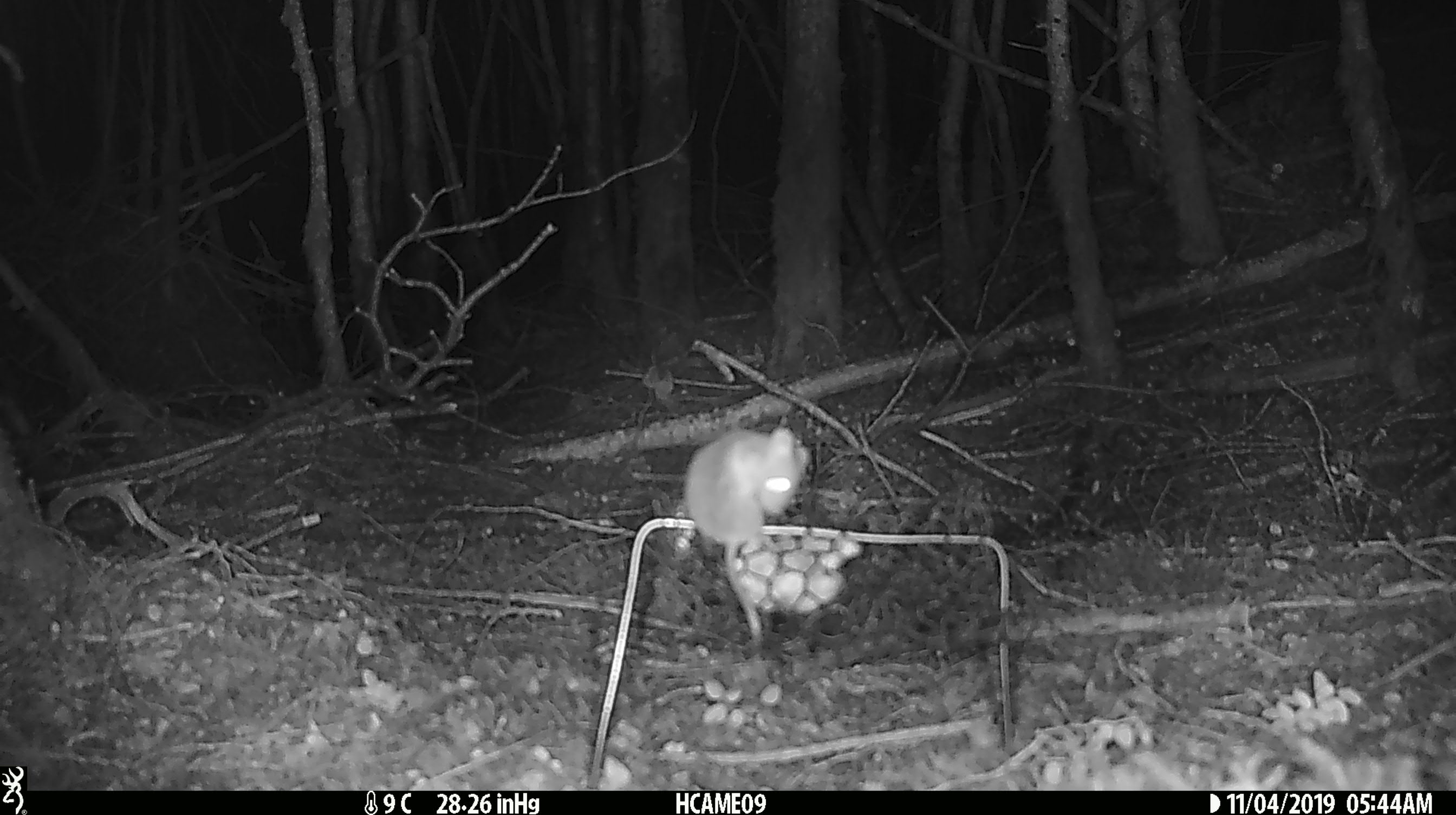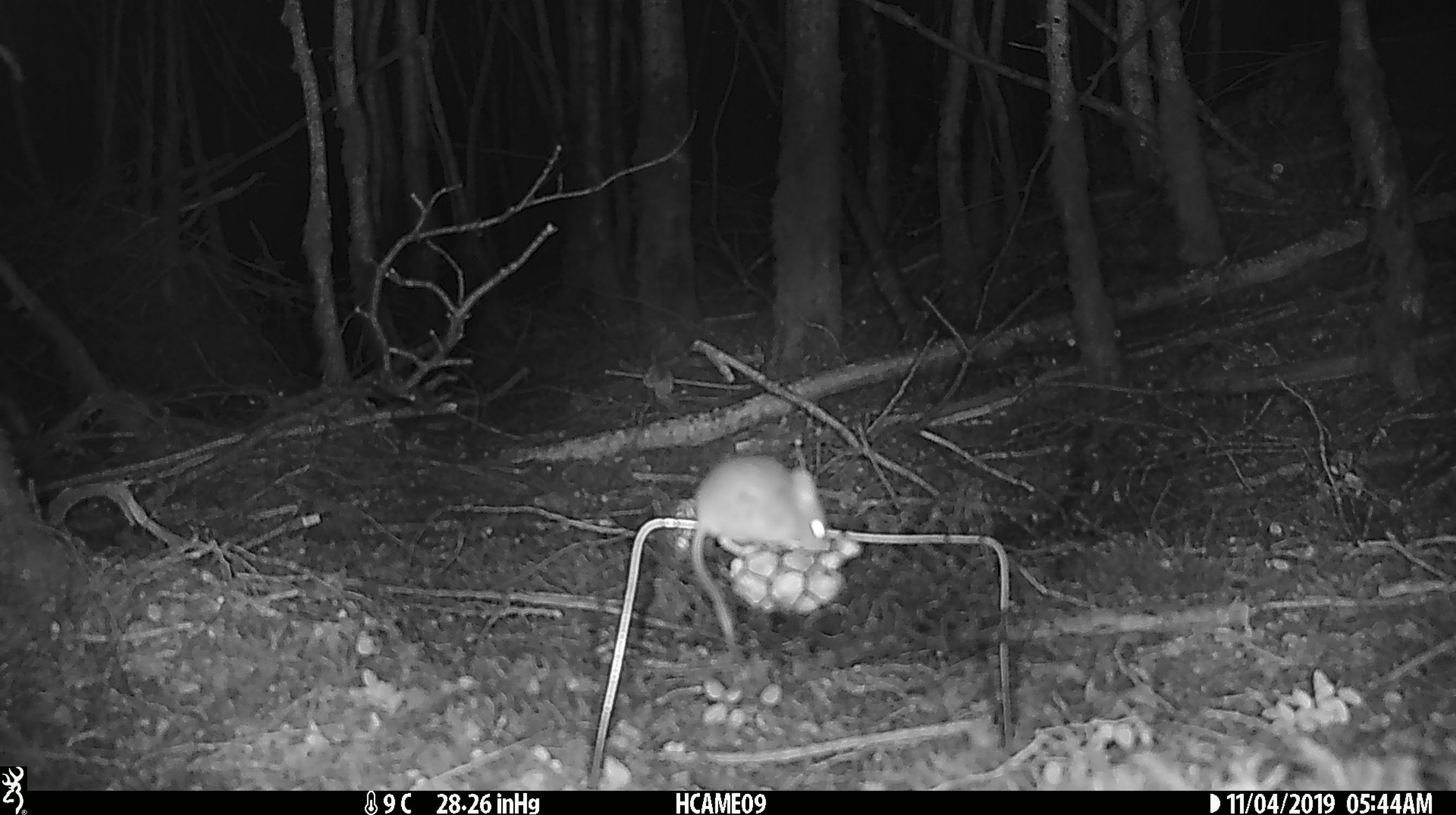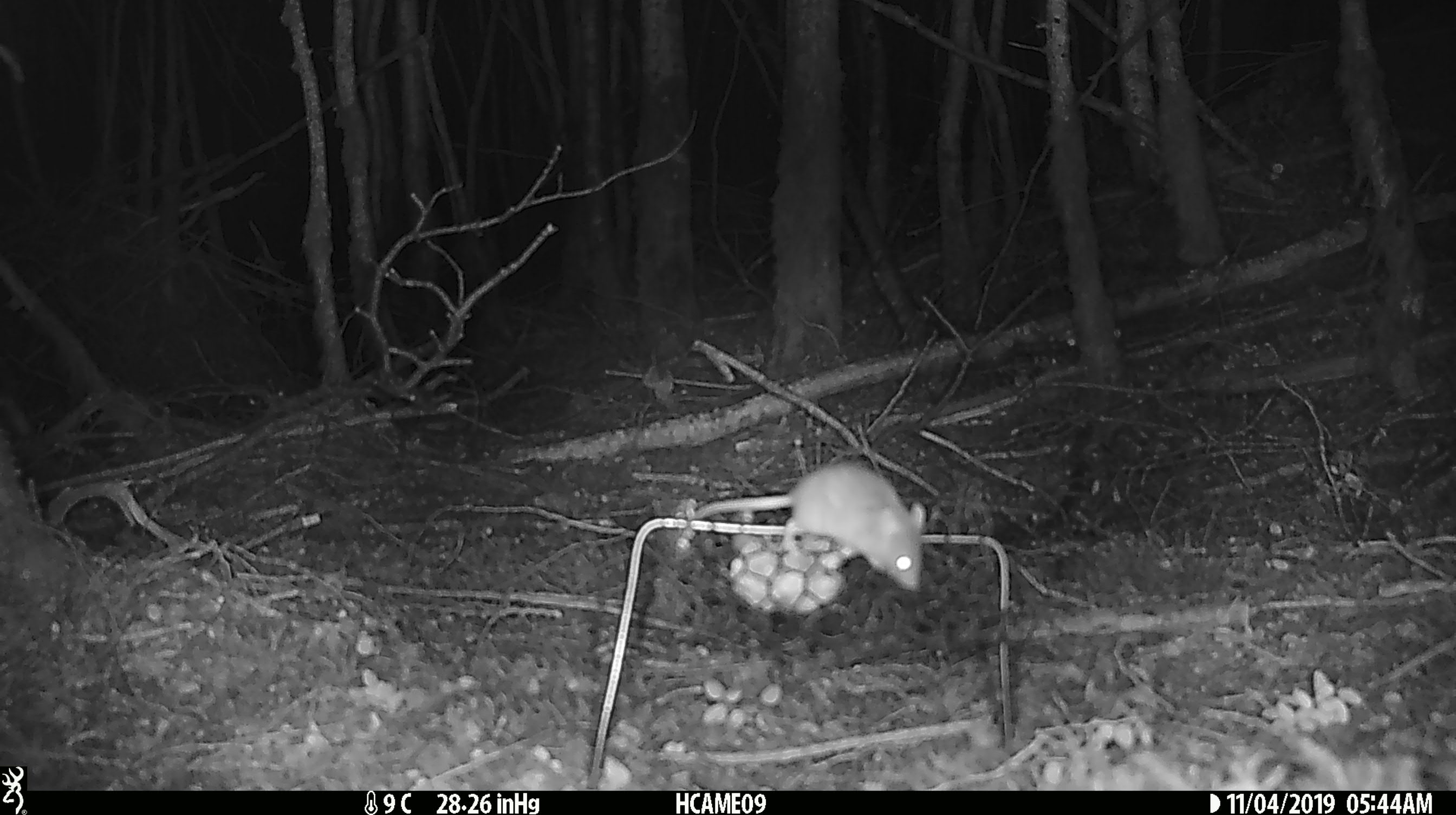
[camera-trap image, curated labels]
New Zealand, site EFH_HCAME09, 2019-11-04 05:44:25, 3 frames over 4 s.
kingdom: Animalia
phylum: Chordata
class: Mammalia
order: Rodentia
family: Muridae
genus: Mus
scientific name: Mus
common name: mouse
Mouse (Mus).